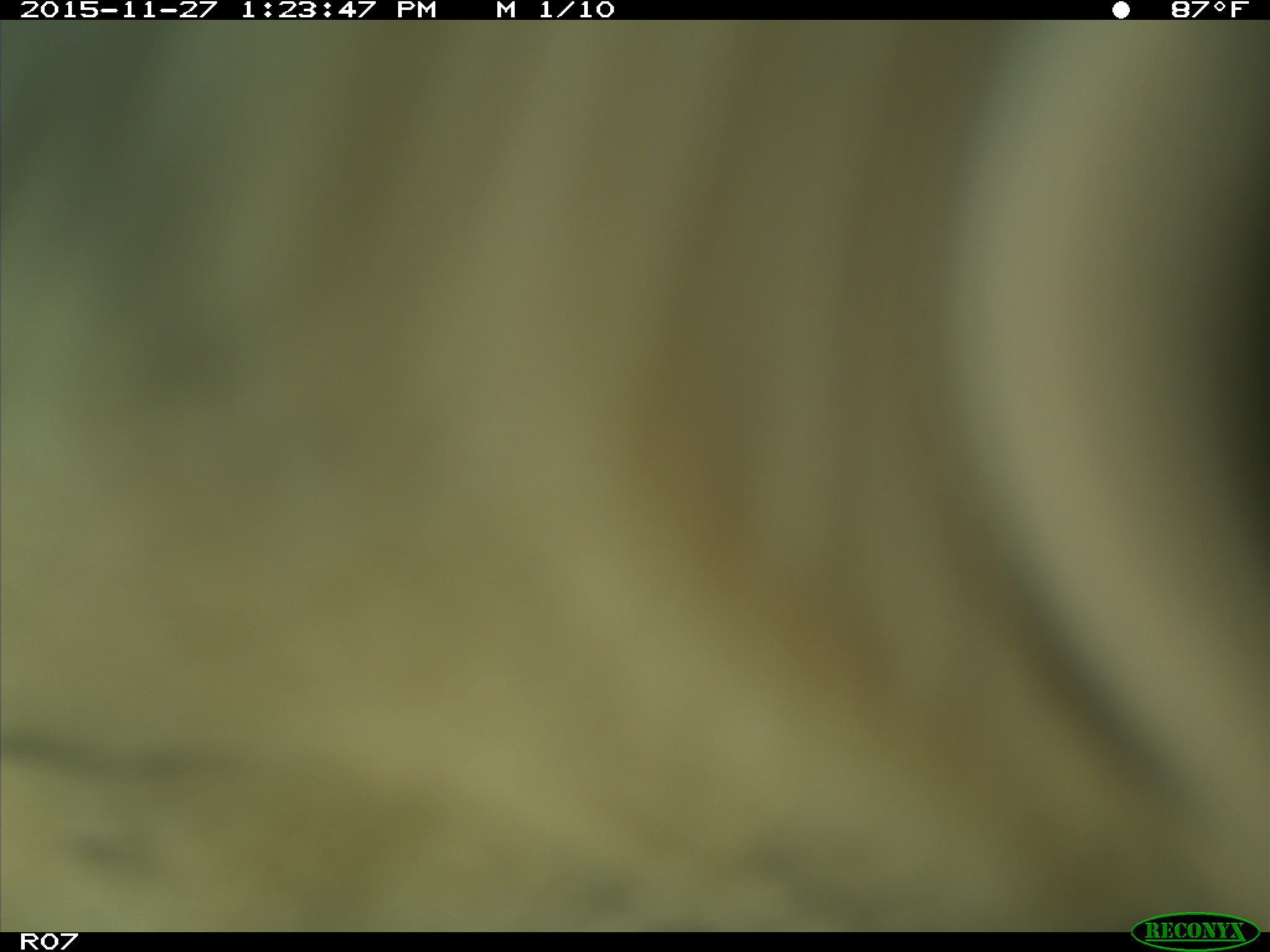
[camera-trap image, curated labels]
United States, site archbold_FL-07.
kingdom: Animalia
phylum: Chordata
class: Mammalia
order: Artiodactyla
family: Bovidae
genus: Bos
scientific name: Bos taurus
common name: domestic cow